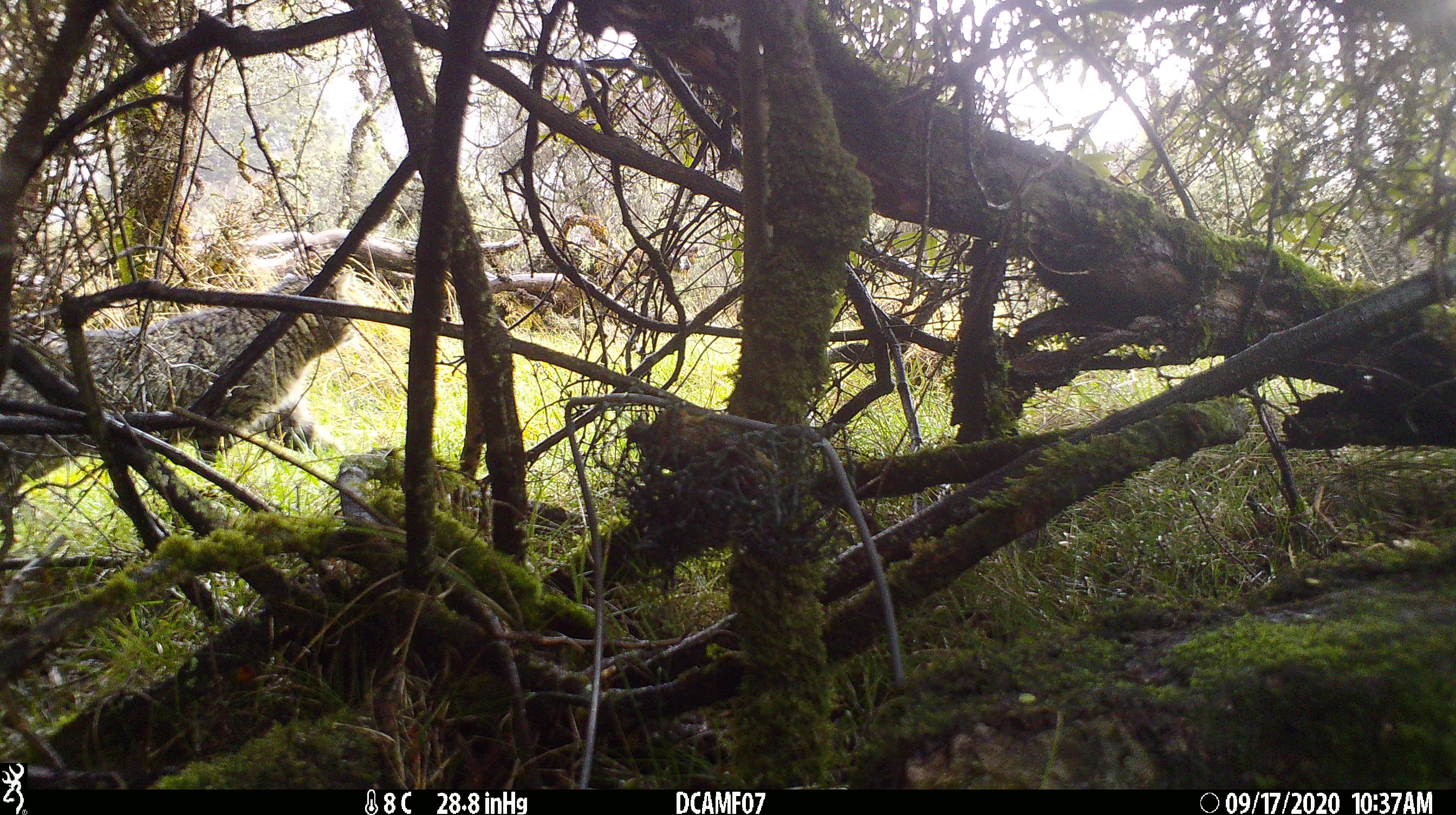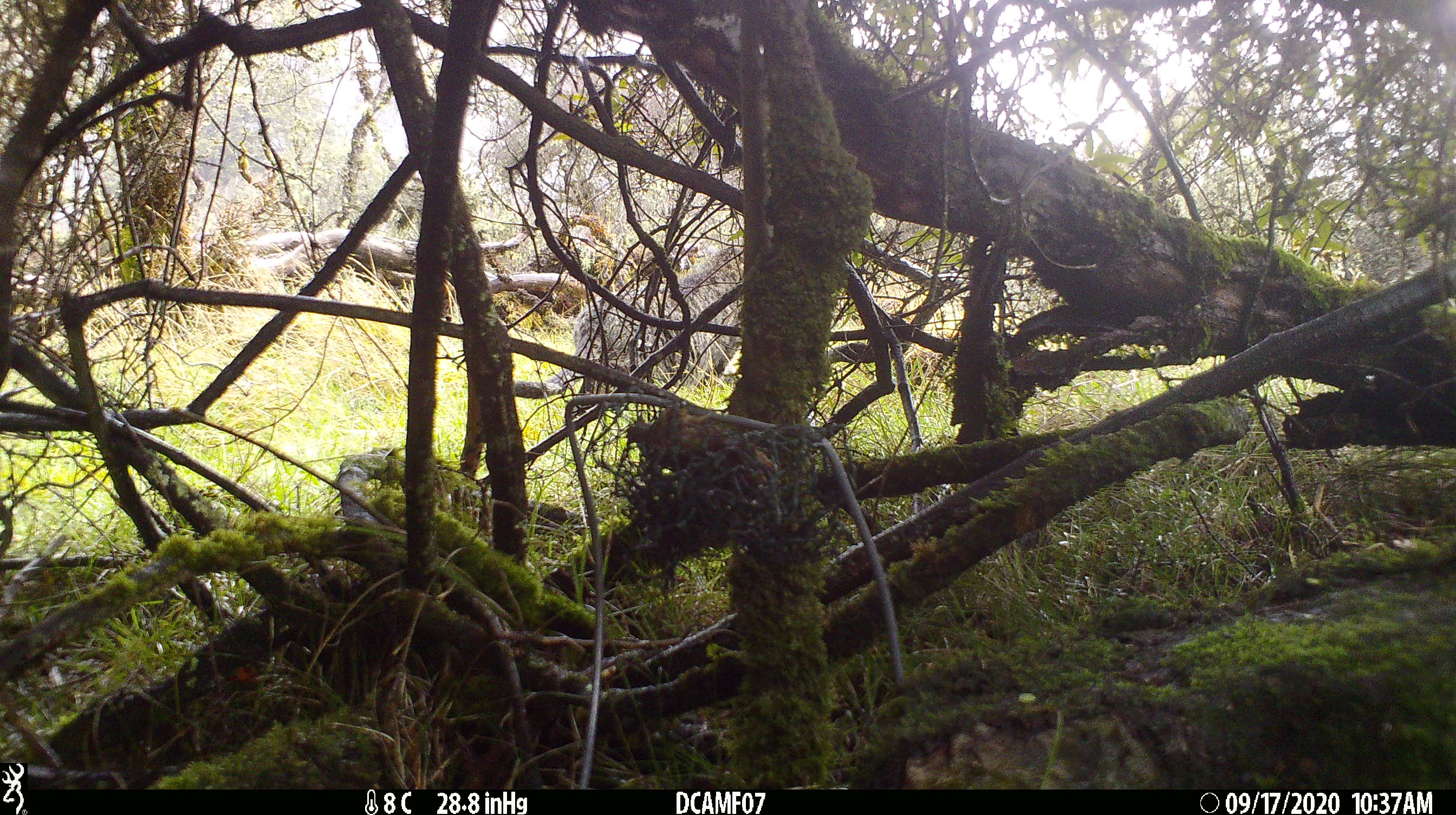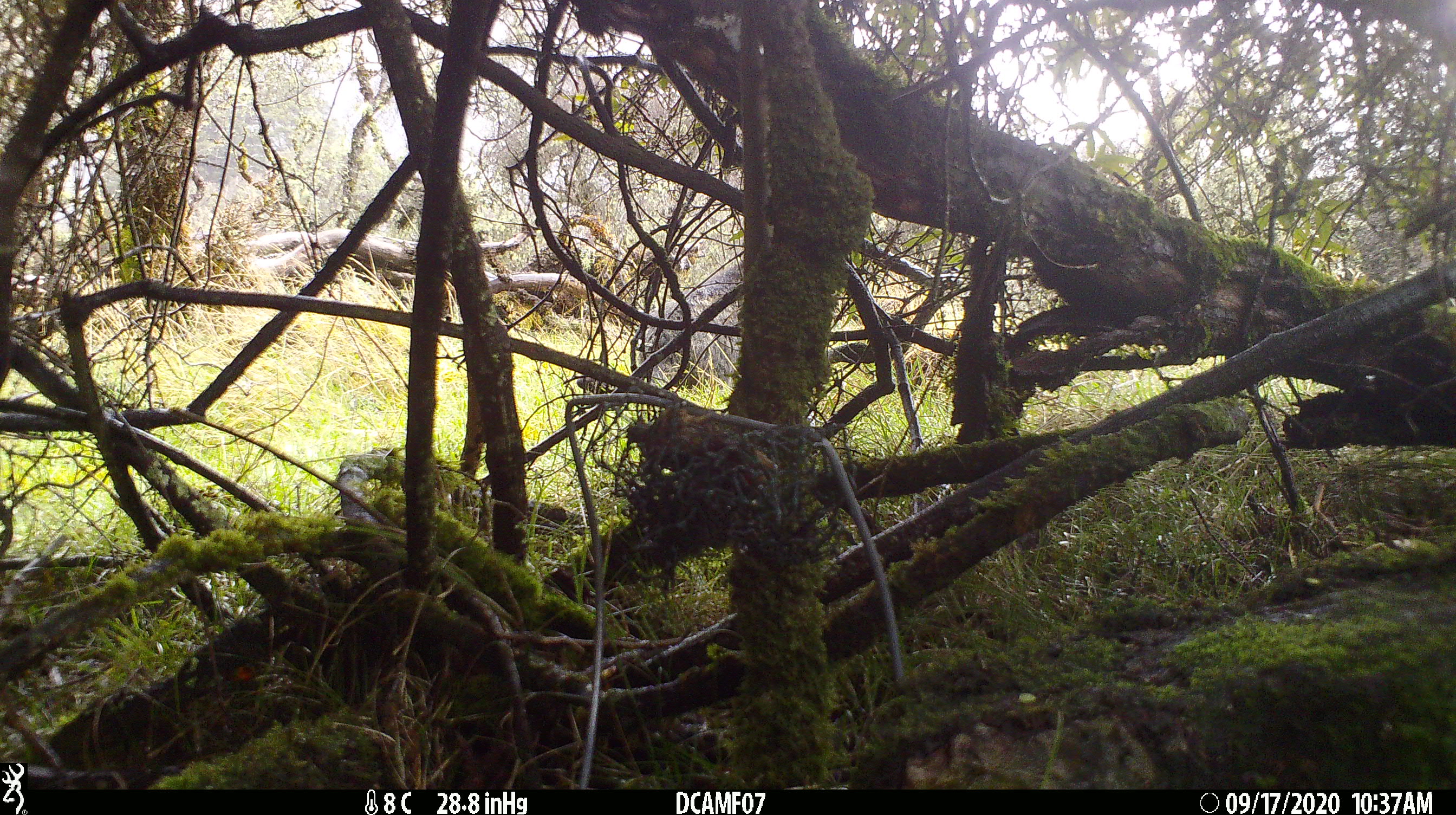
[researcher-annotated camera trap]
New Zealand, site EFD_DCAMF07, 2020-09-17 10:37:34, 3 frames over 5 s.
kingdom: Animalia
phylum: Chordata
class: Mammalia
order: Carnivora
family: Felidae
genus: Felis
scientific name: Felis catus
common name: domestic cat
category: cat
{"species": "cat (domestic cat) (Felis catus)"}